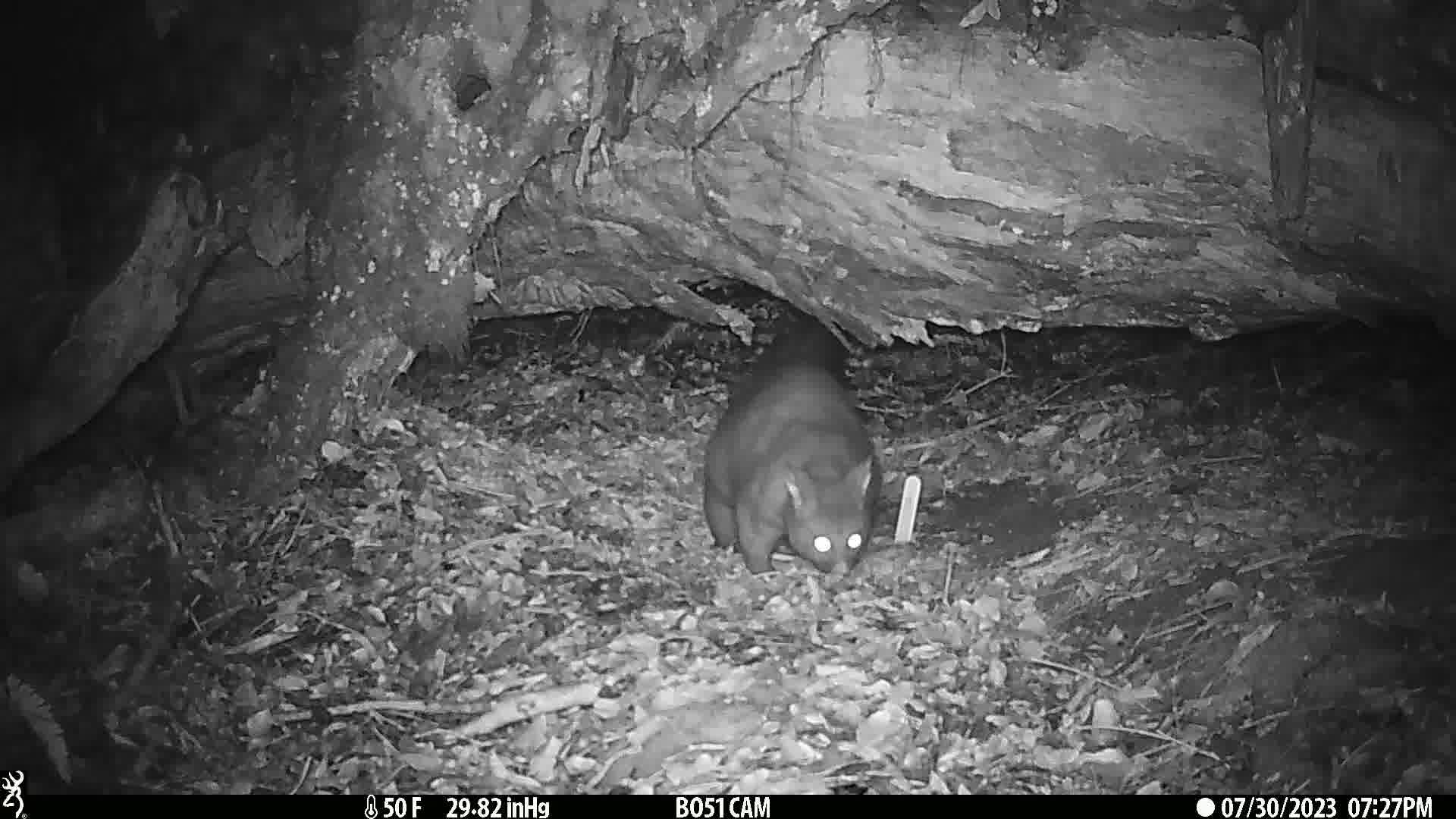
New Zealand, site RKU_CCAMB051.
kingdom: Animalia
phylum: Chordata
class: Mammalia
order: Diprotodontia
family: Phalangeridae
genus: Trichosurus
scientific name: Trichosurus vulpecula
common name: common brushtail possum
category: possum